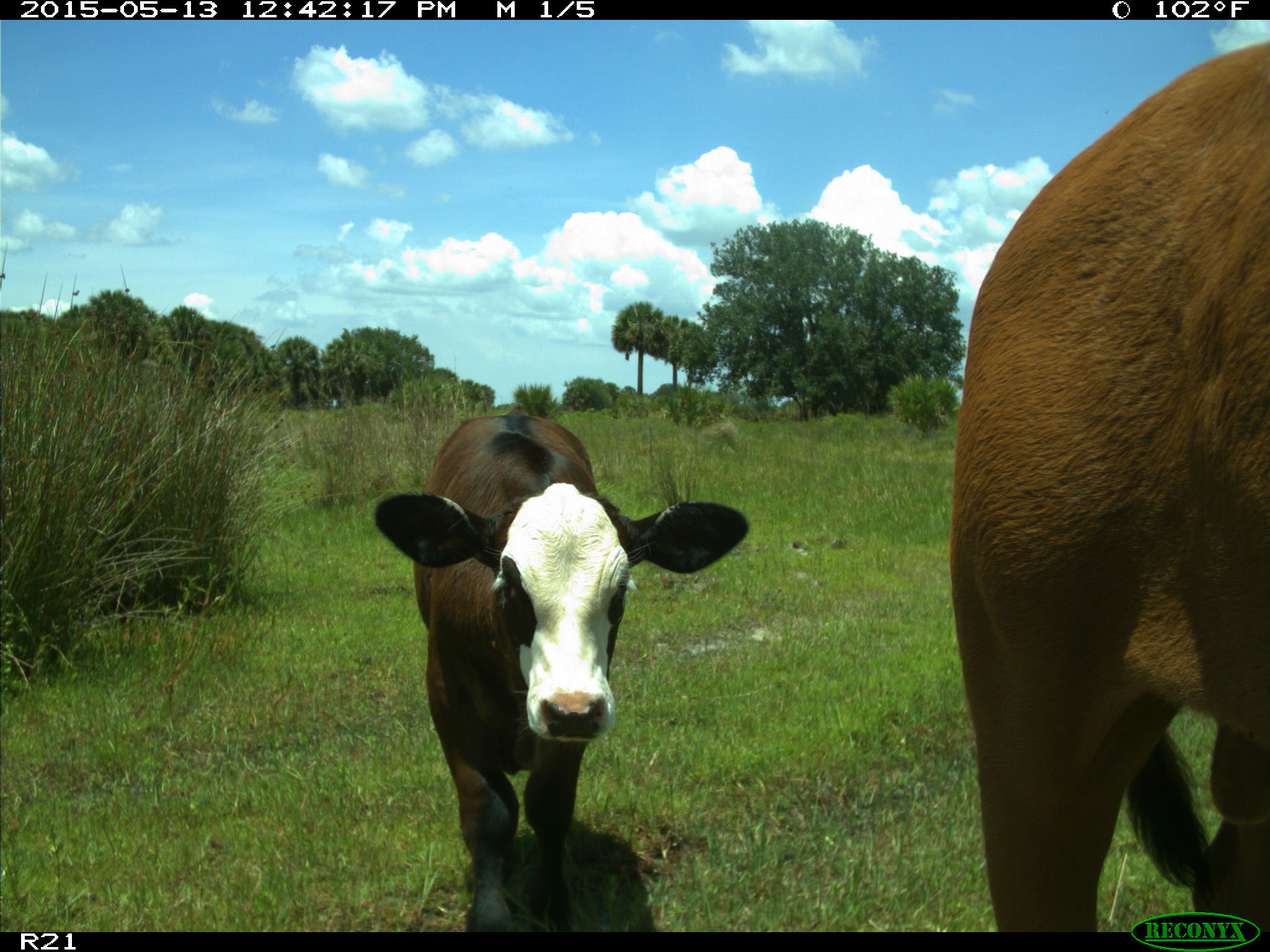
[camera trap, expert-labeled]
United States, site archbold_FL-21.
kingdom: Animalia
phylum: Chordata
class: Mammalia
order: Artiodactyla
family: Bovidae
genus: Bos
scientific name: Bos taurus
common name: domestic cow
Bos taurus (domestic cow).